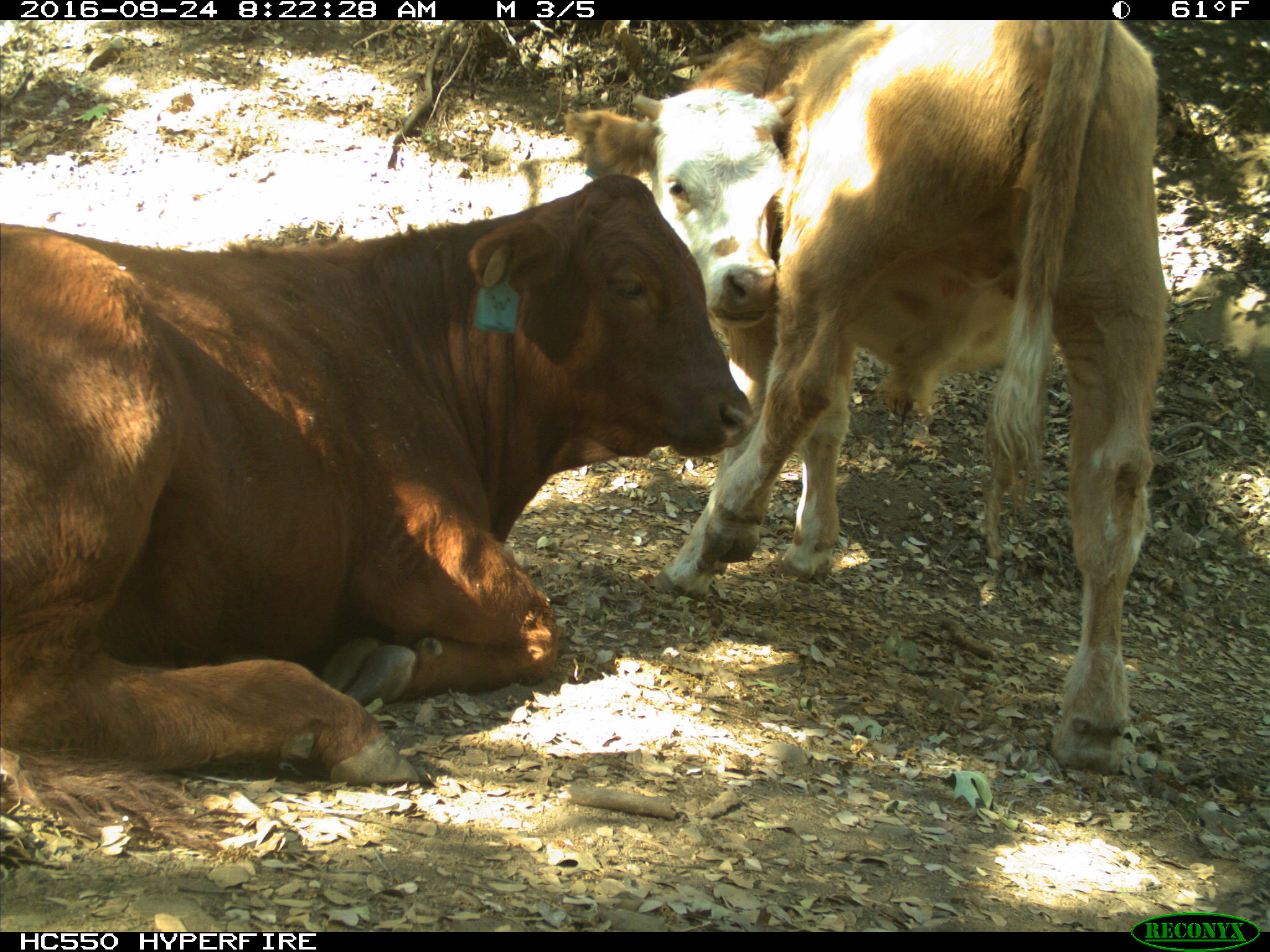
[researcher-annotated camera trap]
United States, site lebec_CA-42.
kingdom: Animalia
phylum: Chordata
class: Mammalia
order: Artiodactyla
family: Bovidae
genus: Bos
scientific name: Bos taurus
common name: domestic cow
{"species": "Bos taurus (domestic cow)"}